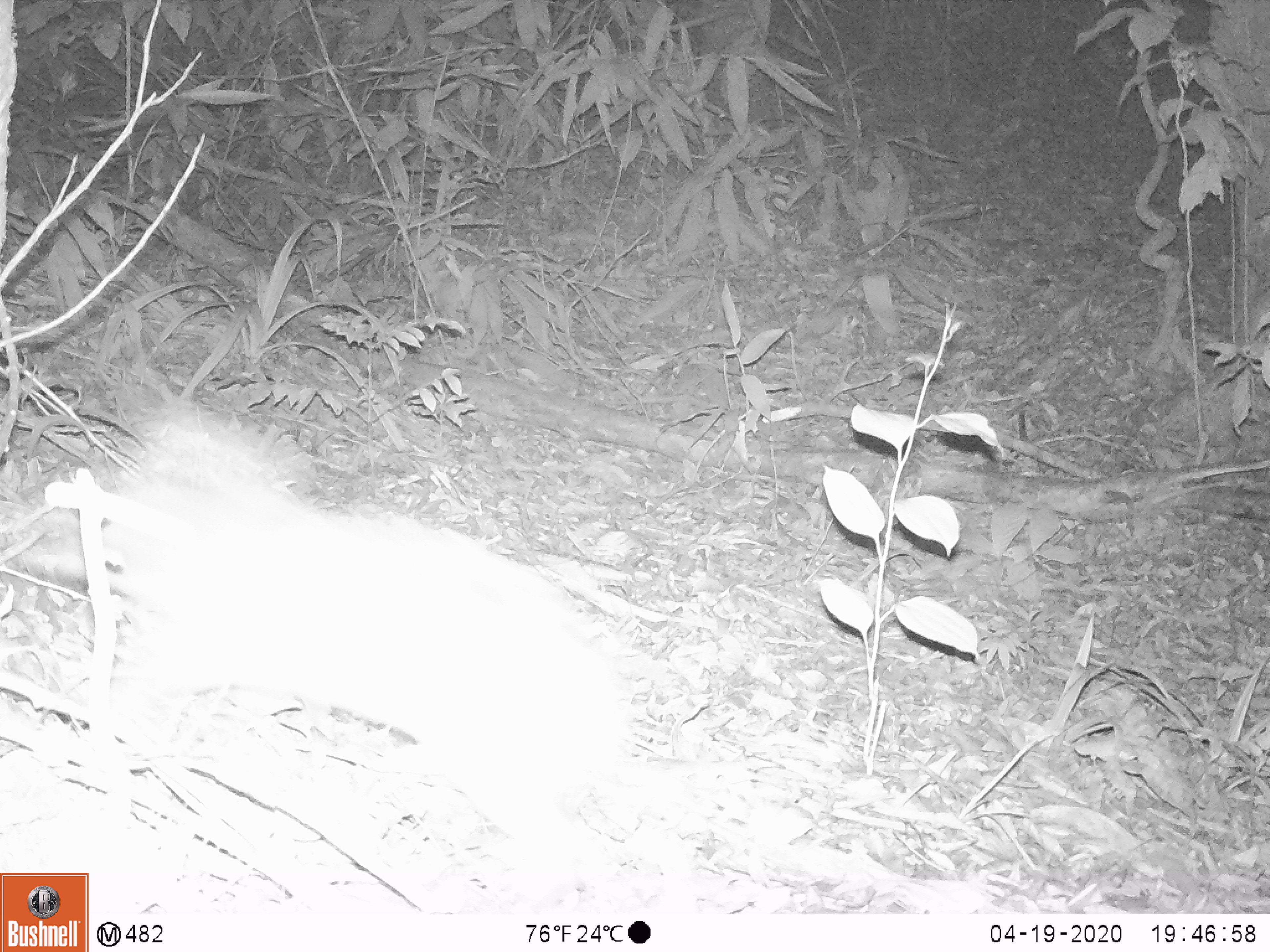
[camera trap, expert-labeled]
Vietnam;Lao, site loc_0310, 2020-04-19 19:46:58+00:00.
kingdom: Animalia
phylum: Chordata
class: Mammalia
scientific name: Mammalia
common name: mammal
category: unidentified small mammal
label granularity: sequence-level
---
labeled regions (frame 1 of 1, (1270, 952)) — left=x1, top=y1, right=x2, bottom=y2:
unidentified small mammal: left=23, top=426, right=636, bottom=852